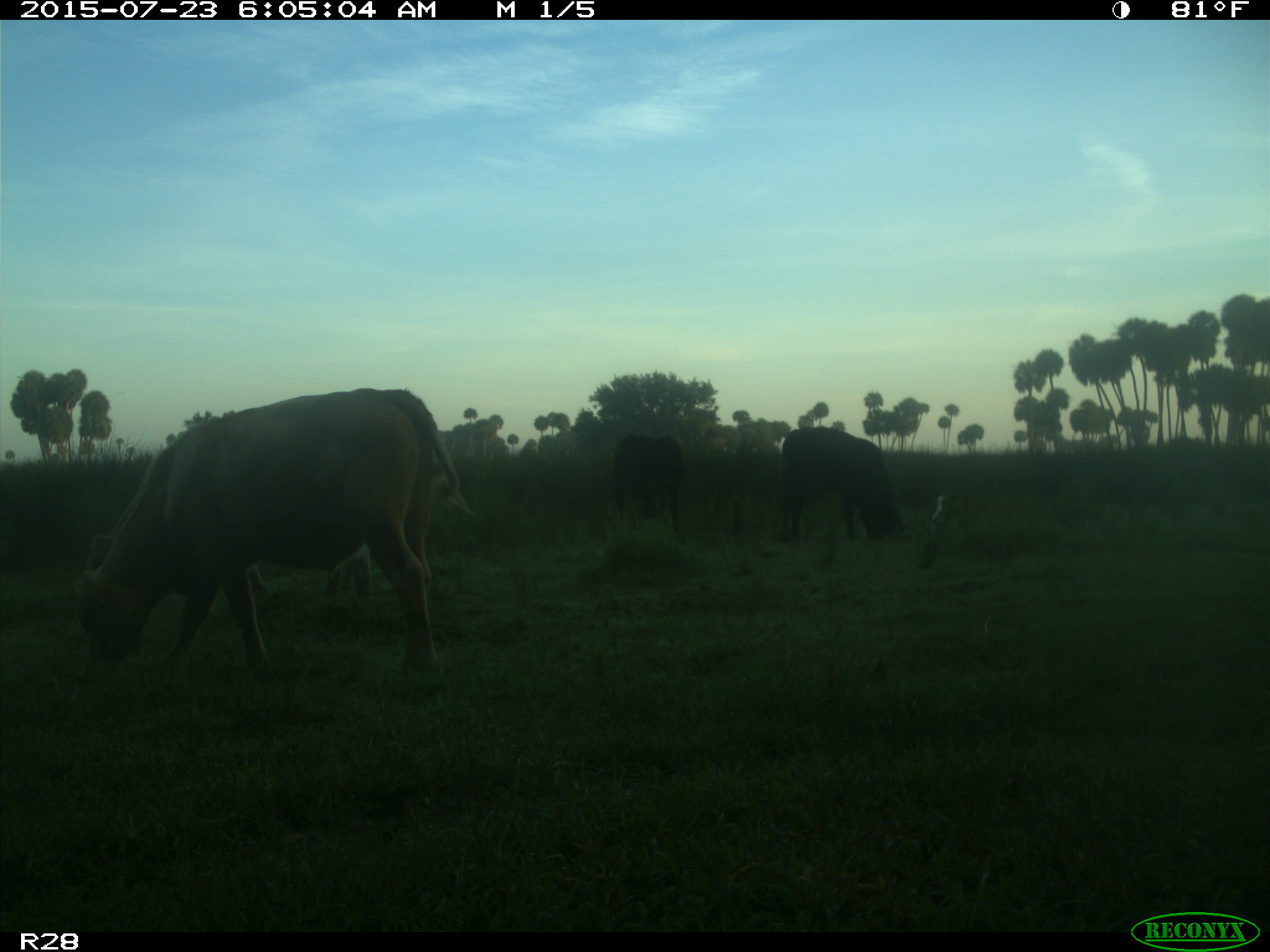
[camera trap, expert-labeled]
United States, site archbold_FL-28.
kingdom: Animalia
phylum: Chordata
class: Mammalia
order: Artiodactyla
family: Bovidae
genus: Bos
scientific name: Bos taurus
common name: domestic cow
Bos taurus (domestic cow).